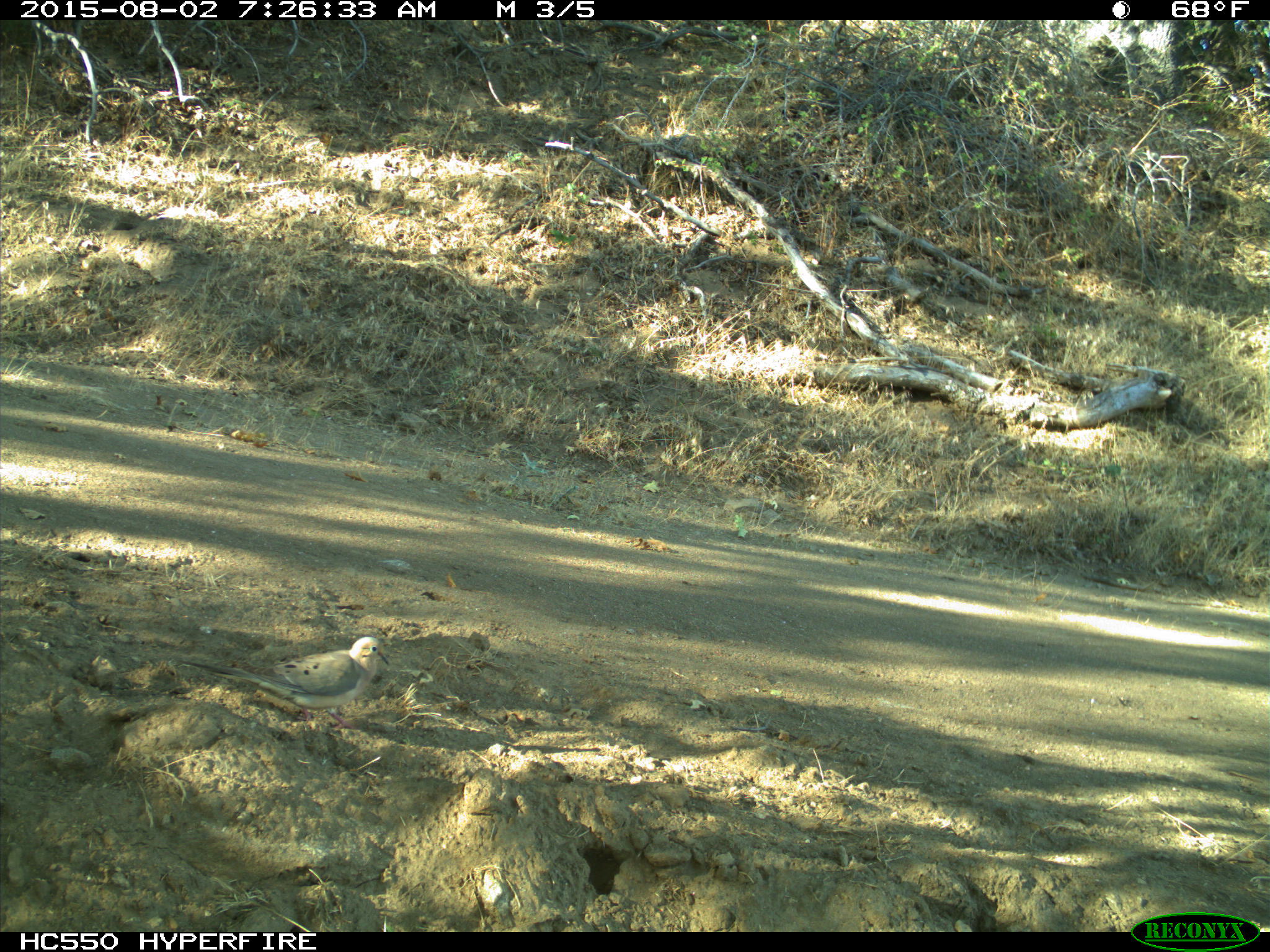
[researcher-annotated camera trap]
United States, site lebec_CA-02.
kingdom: Animalia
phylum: Chordata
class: Aves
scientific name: Aves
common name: birds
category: unidentified bird